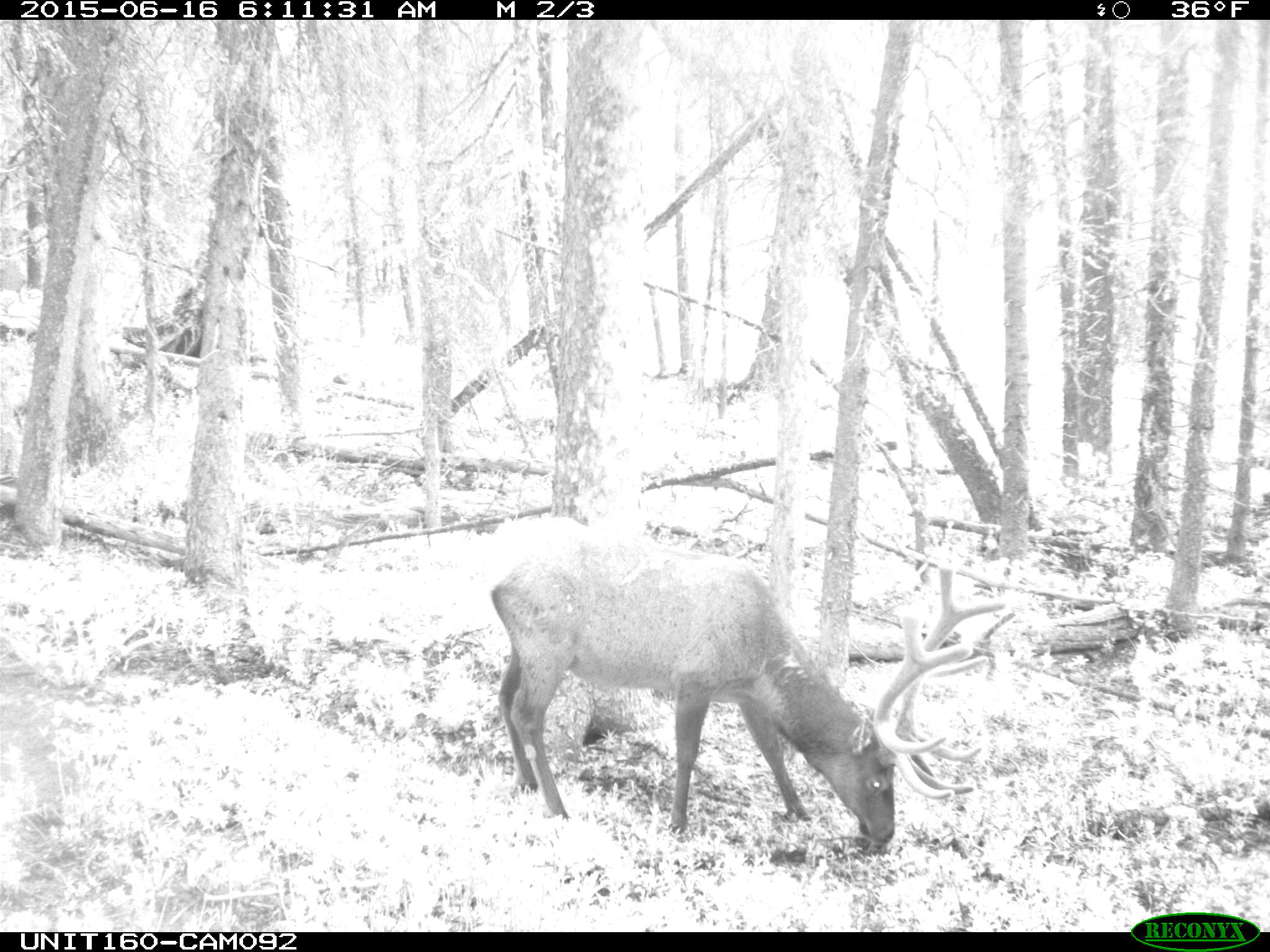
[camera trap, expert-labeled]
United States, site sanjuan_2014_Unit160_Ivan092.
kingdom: Animalia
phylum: Chordata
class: Mammalia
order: Artiodactyla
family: Cervidae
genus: Cervus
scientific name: Cervus elaphus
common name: red deer